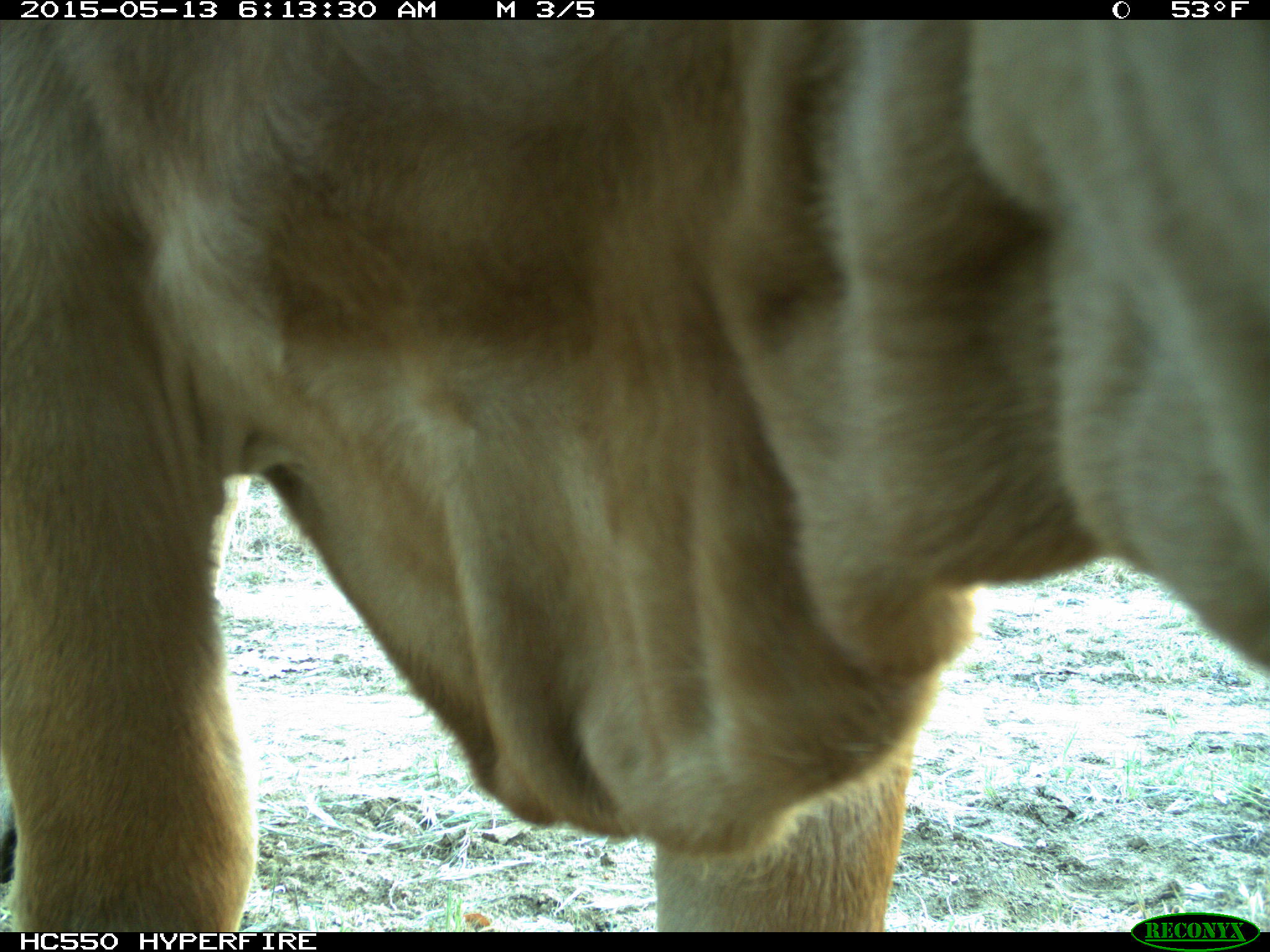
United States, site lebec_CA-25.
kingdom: Animalia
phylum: Chordata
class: Mammalia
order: Artiodactyla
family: Bovidae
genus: Bos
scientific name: Bos taurus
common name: domestic cow